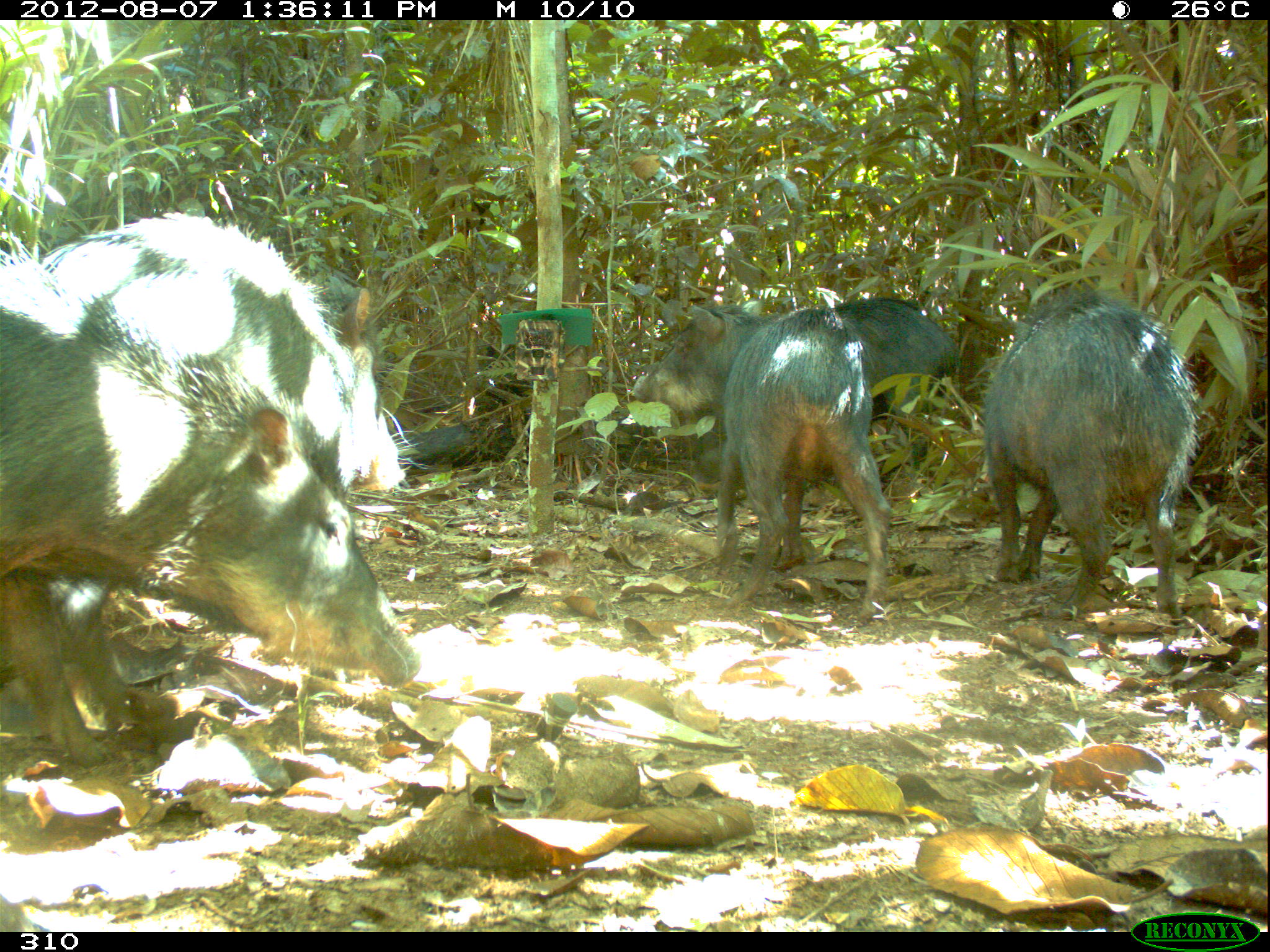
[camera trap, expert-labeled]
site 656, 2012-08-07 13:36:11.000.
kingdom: Animalia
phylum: Chordata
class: Mammalia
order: Artiodactyla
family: Tayassuidae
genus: Tayassu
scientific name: Tayassu pecari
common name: white-lipped peccary